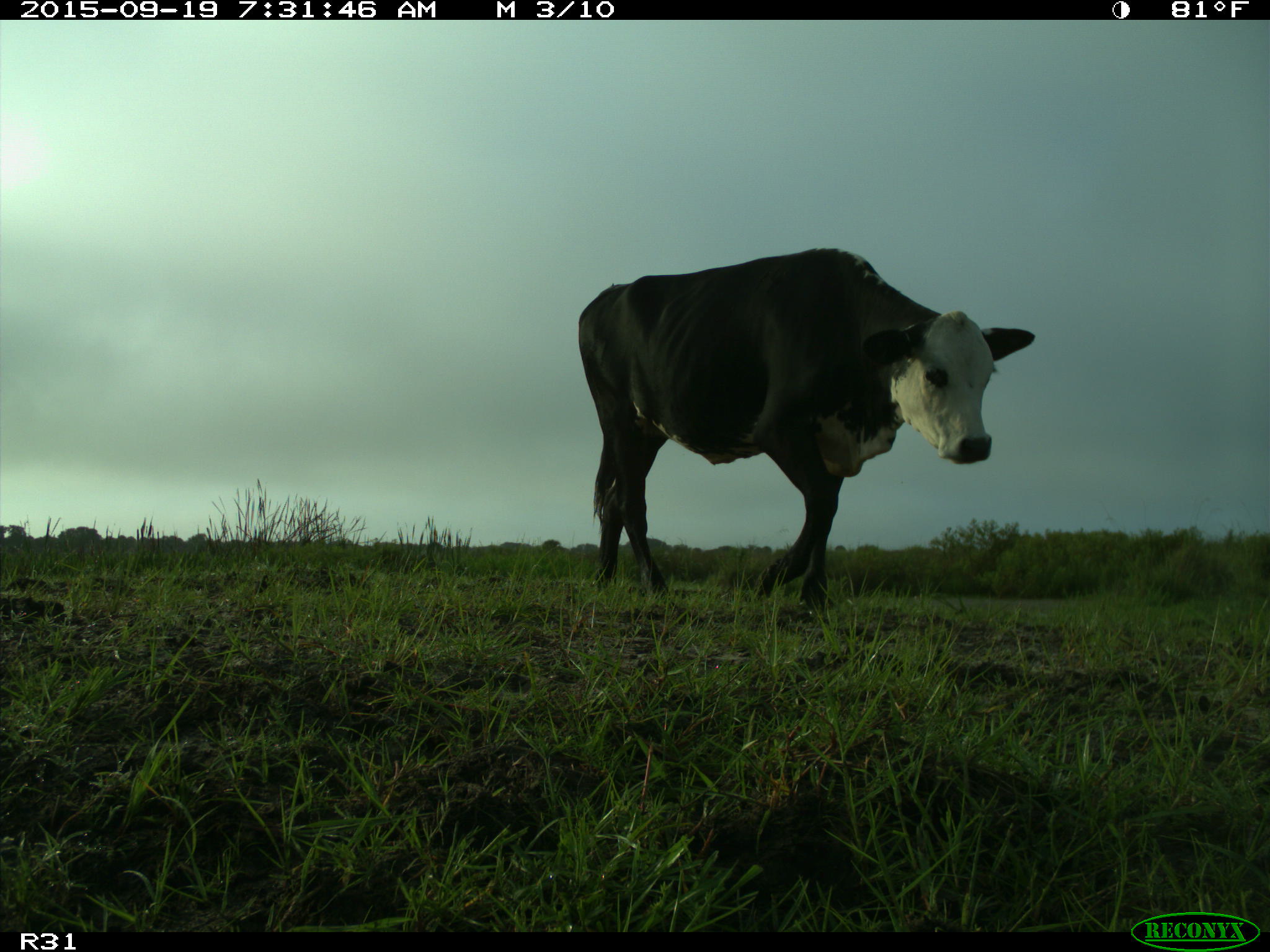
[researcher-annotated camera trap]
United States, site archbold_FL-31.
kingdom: Animalia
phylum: Chordata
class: Mammalia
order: Artiodactyla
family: Bovidae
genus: Bos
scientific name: Bos taurus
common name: domestic cow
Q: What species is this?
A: Bos taurus (domestic cow).